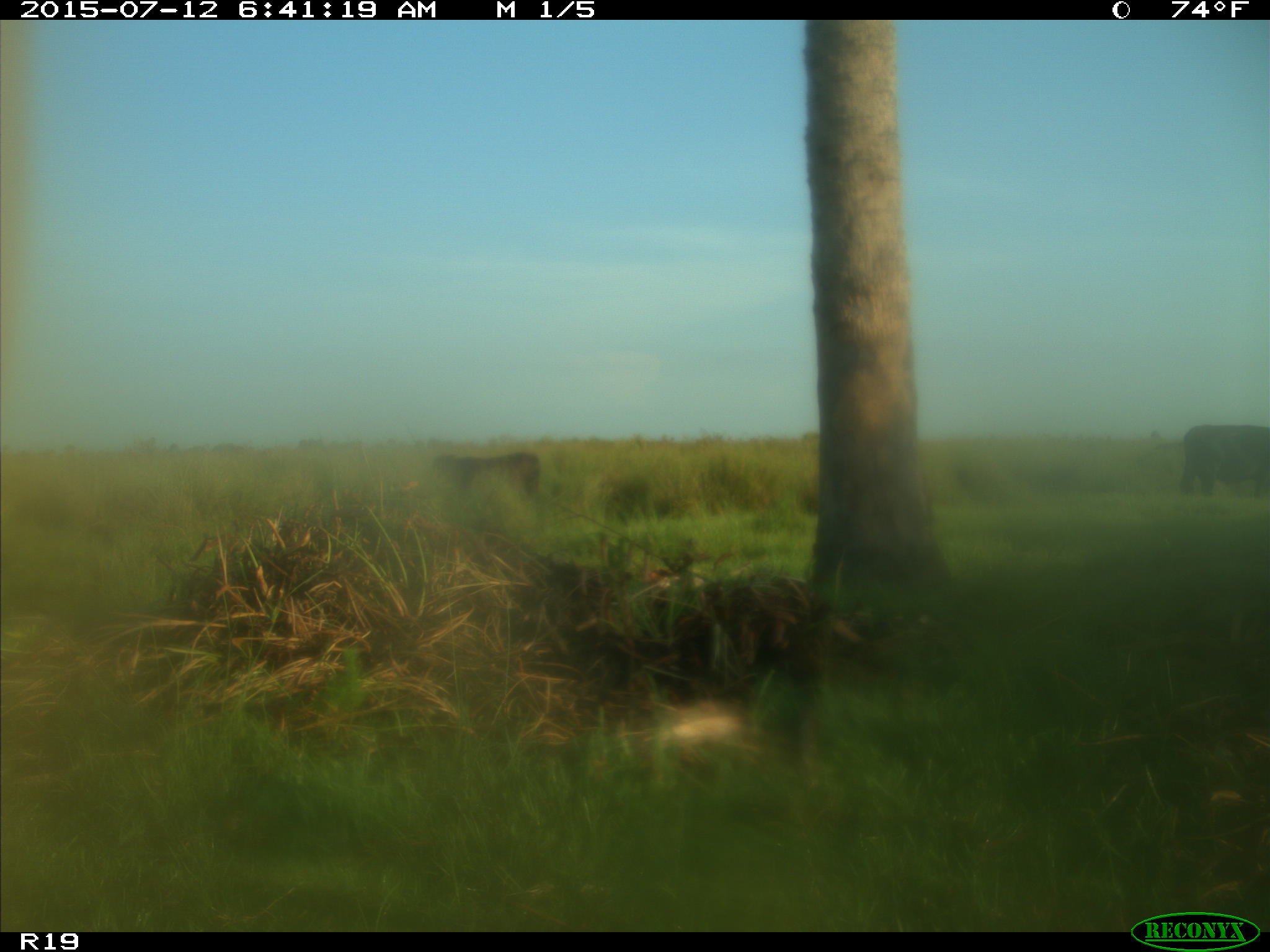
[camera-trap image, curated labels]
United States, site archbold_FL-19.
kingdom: Animalia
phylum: Chordata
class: Mammalia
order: Artiodactyla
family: Bovidae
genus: Bos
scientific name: Bos taurus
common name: domestic cow